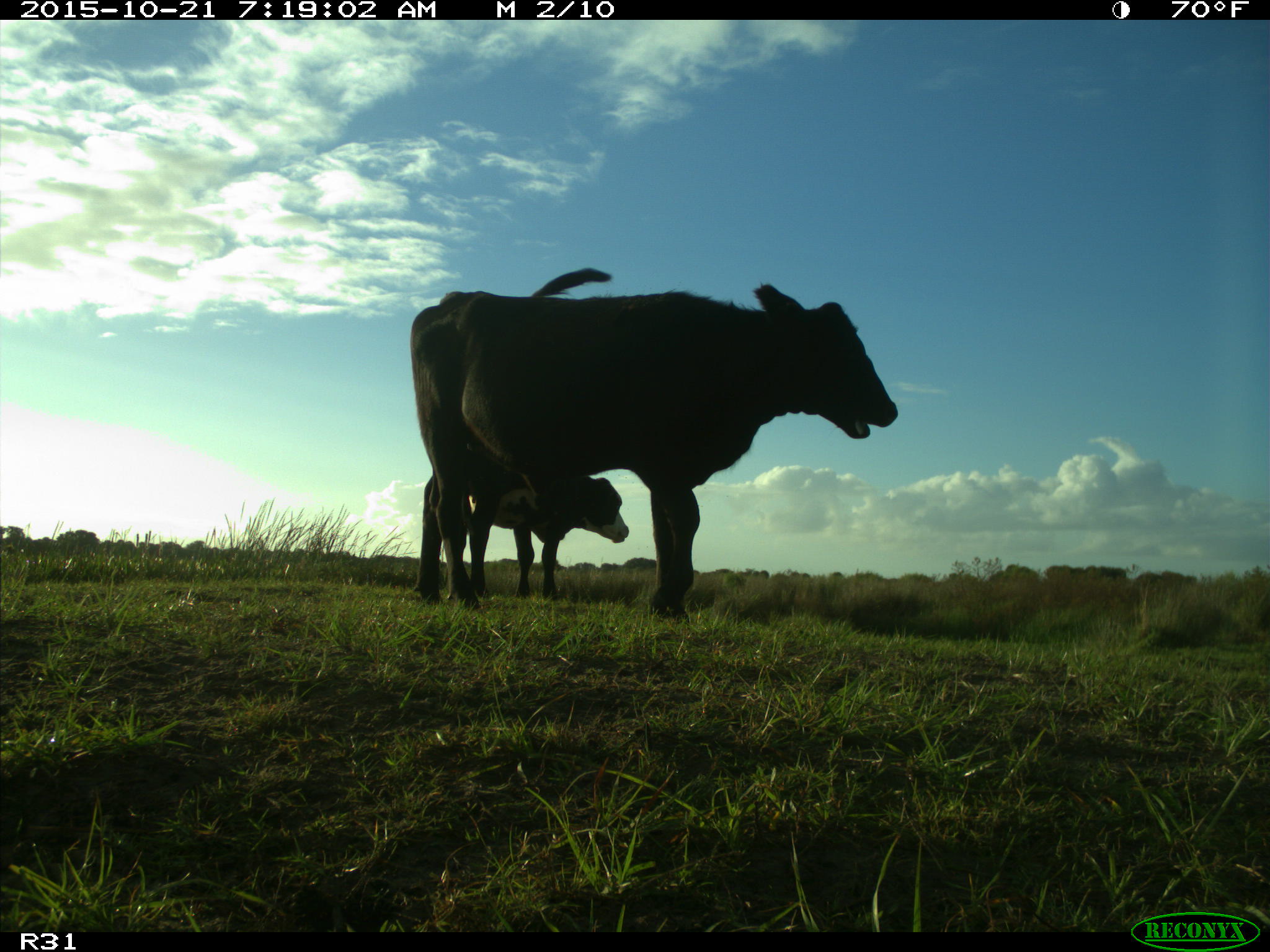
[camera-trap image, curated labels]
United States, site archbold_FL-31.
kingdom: Animalia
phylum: Chordata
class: Mammalia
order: Artiodactyla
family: Bovidae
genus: Bos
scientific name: Bos taurus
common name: domestic cow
Bos taurus (domestic cow).